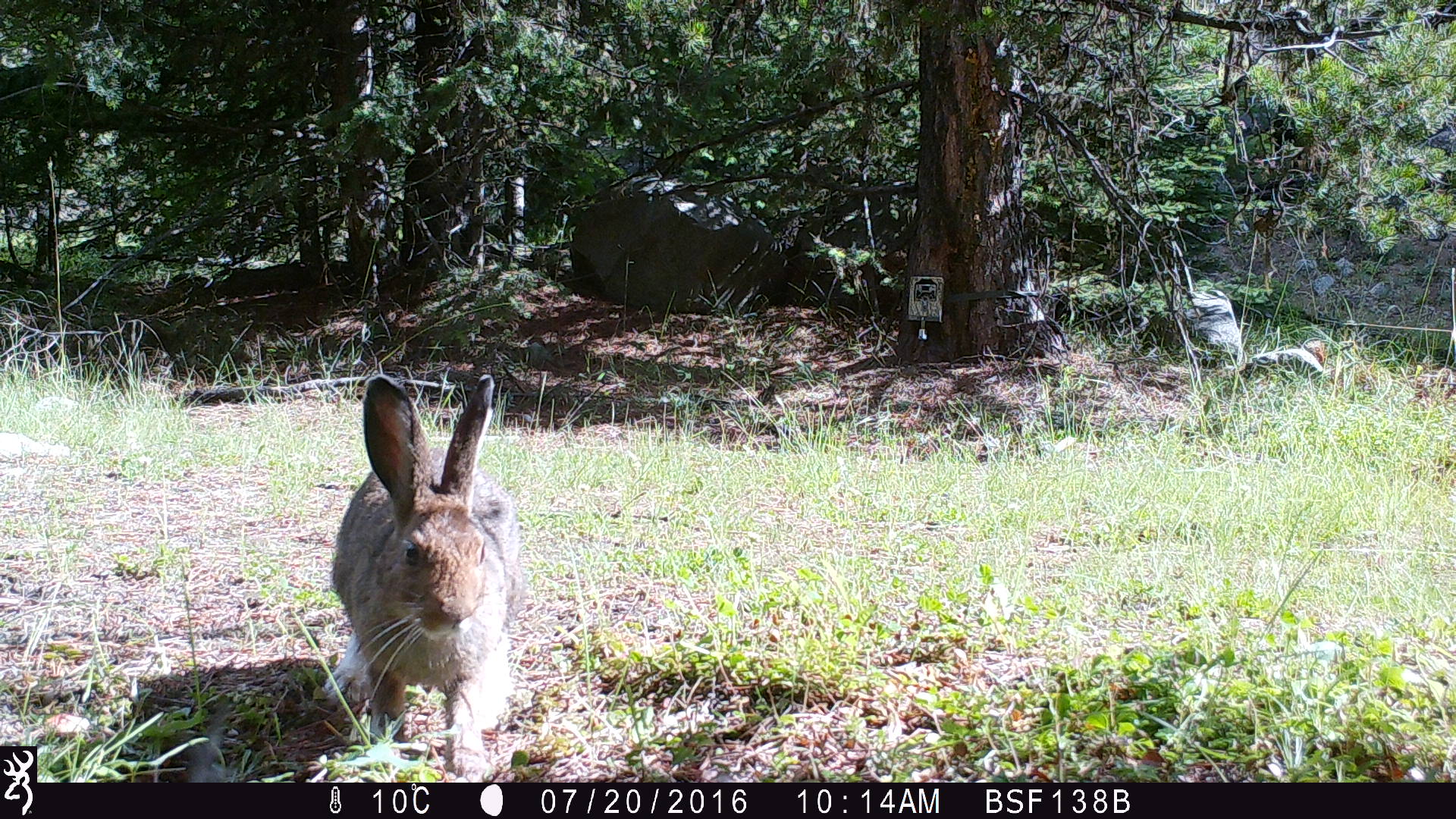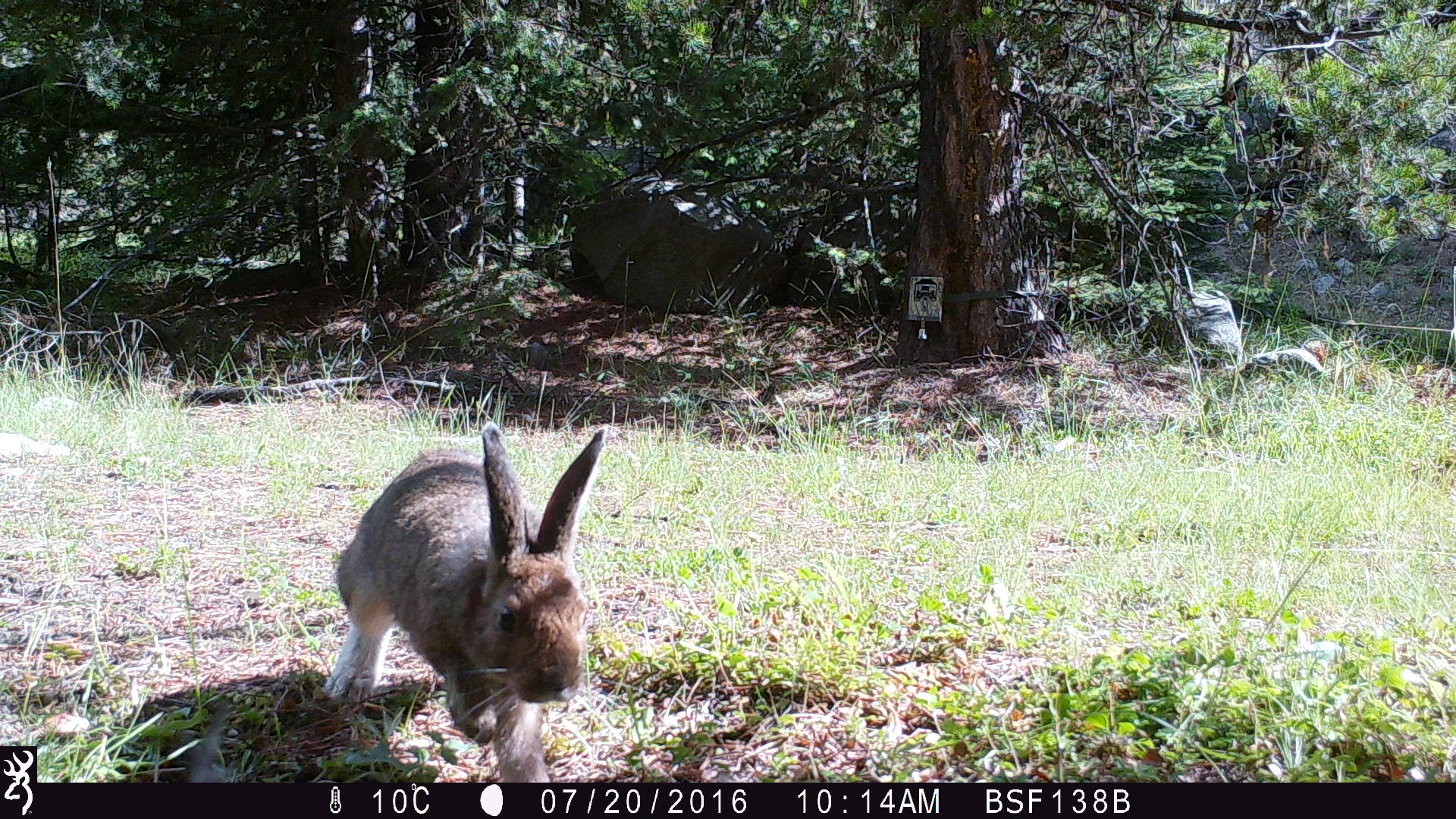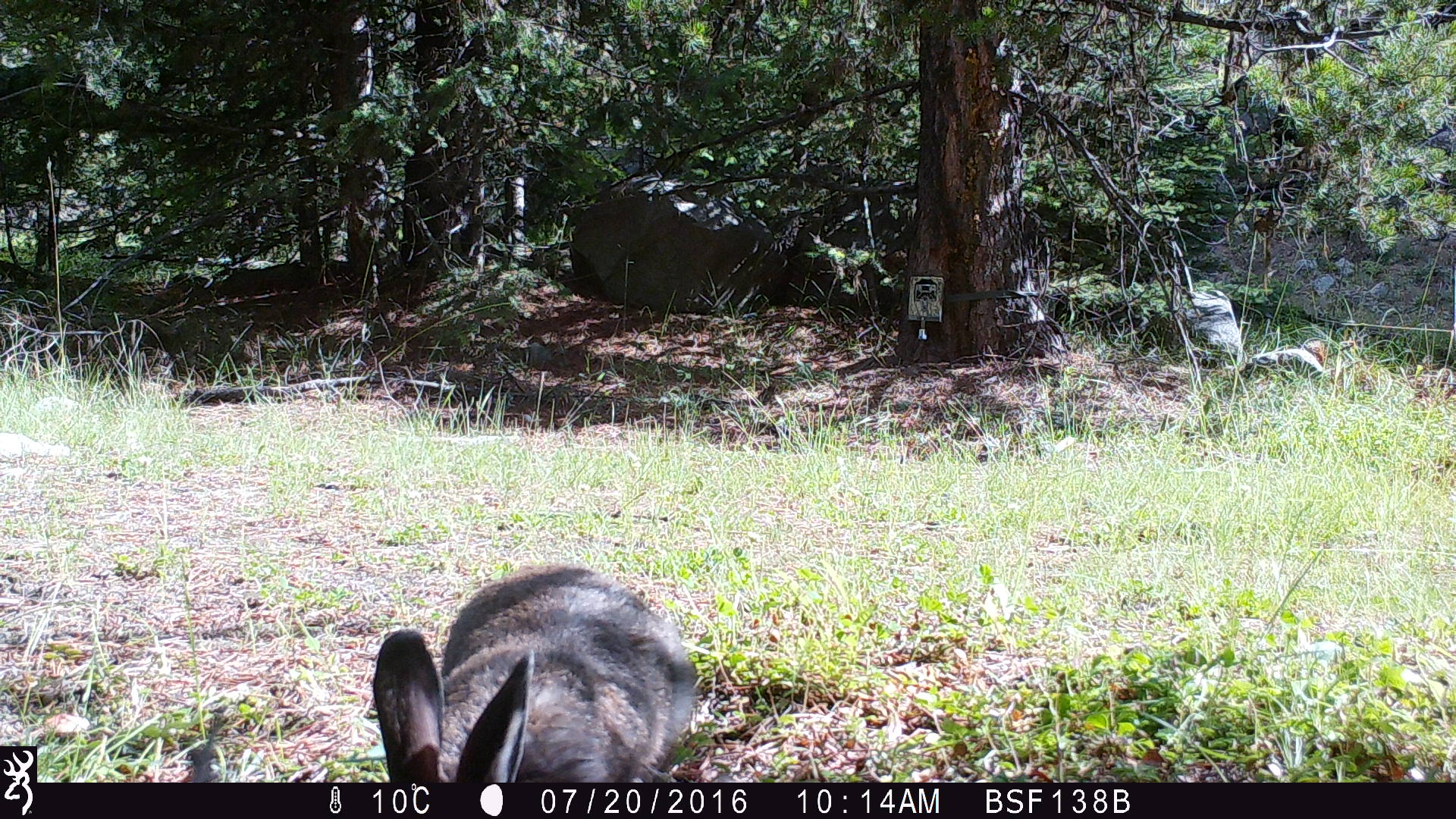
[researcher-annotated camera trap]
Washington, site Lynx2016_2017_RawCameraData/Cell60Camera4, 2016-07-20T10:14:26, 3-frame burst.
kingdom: Animalia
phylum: Chordata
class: Mammalia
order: Lagomorpha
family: Leporidae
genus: Lepus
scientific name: Lepus americanus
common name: snowshoe hare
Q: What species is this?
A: Lepus americanus (snowshoe hare).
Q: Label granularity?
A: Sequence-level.